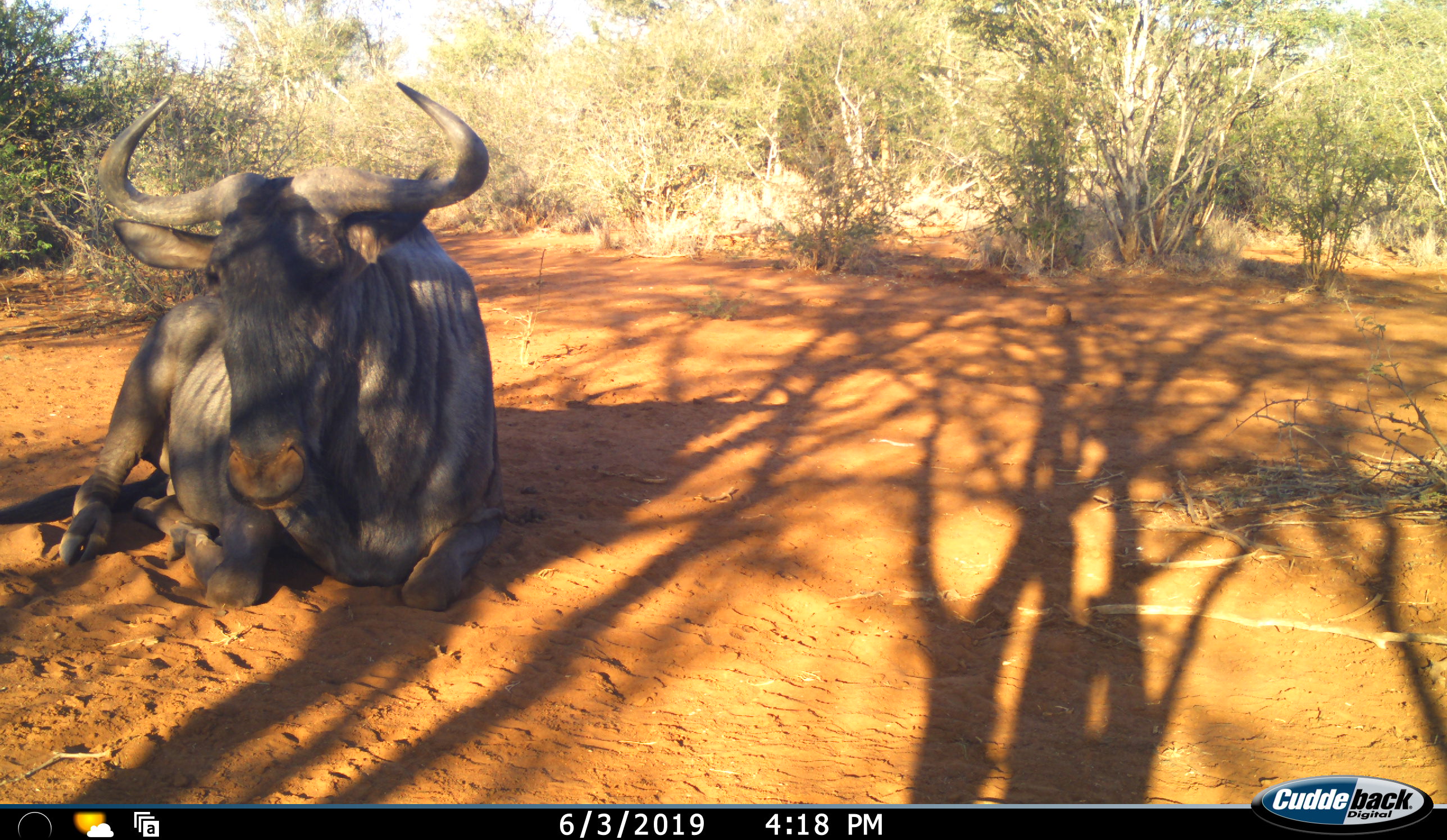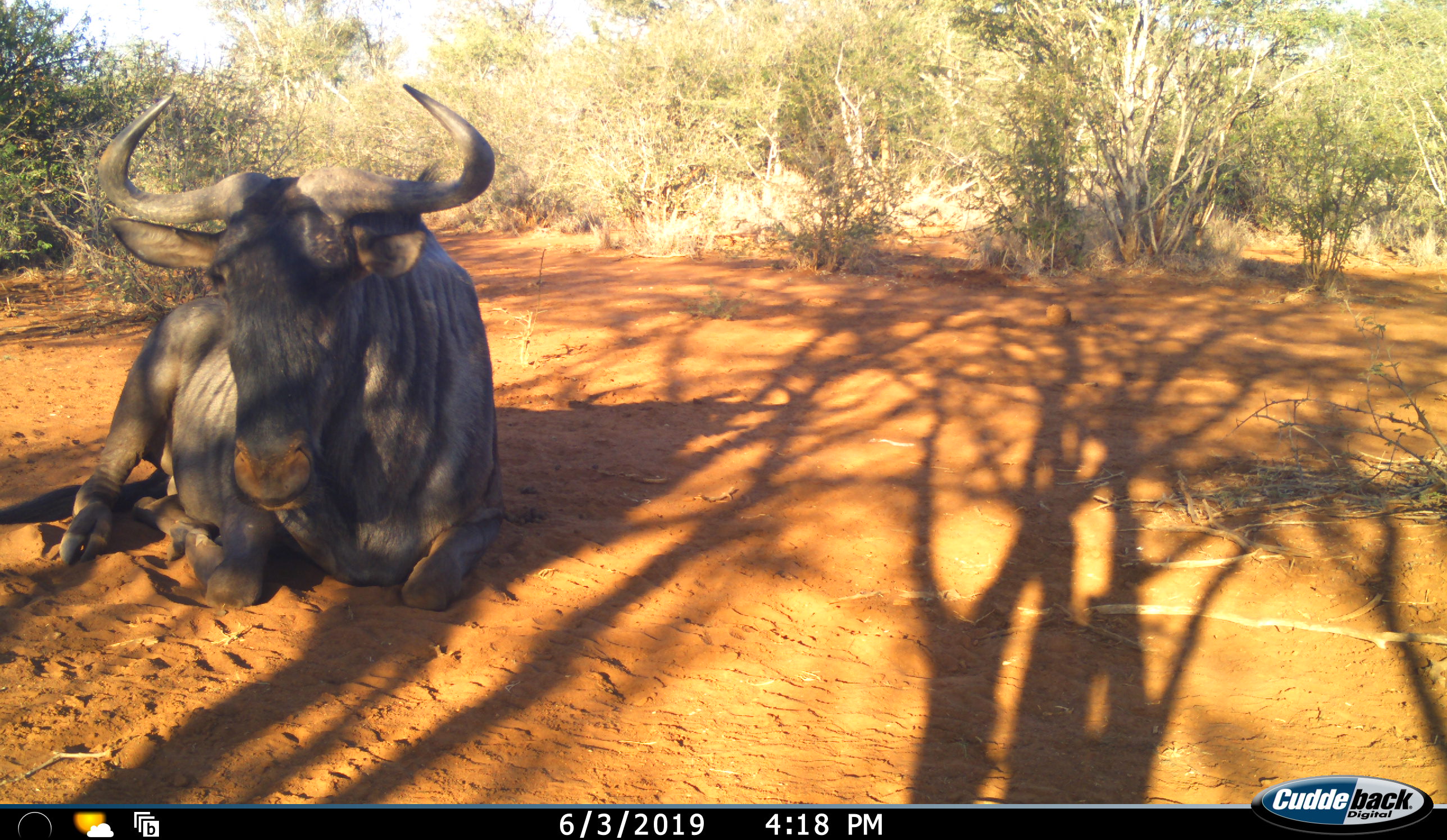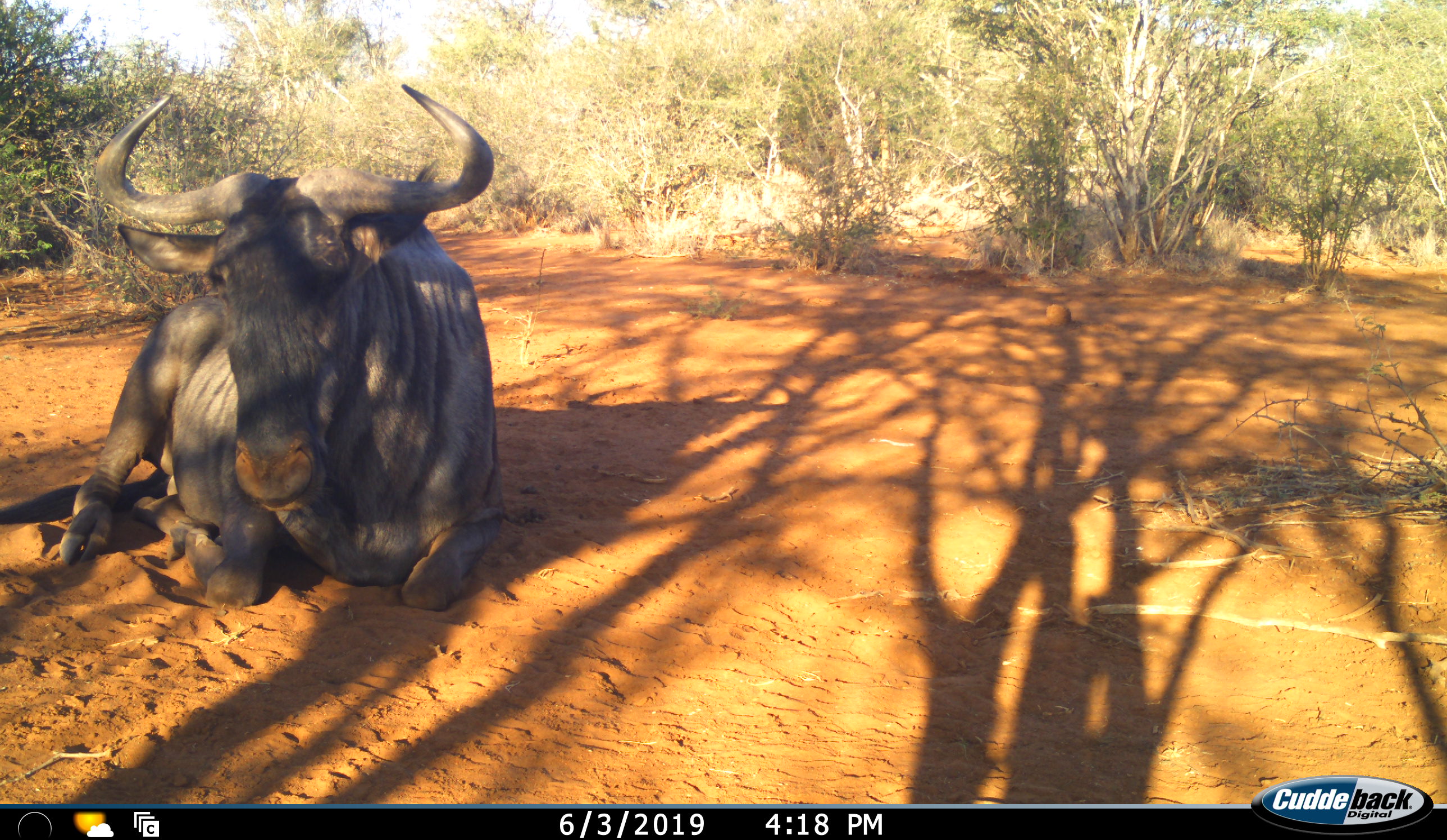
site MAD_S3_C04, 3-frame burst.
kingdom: Animalia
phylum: Chordata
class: Mammalia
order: Artiodactyla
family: Bovidae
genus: Connochaetes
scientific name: Connochaetes taurinus taurinus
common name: blue wildebeest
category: wildebeestblue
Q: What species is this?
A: Wildebeestblue (blue wildebeest) (Connochaetes taurinus taurinus).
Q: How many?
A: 1.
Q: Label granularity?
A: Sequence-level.